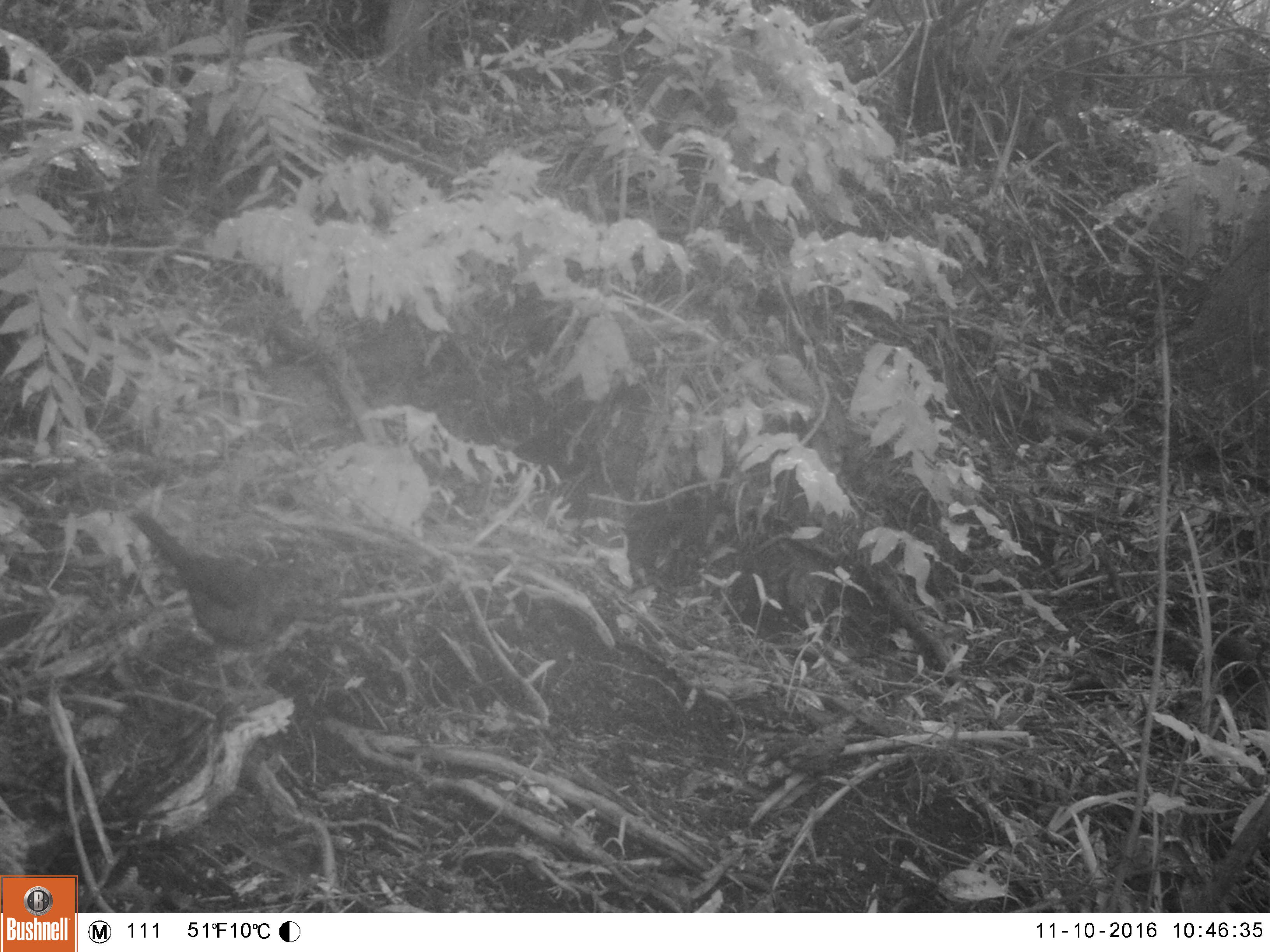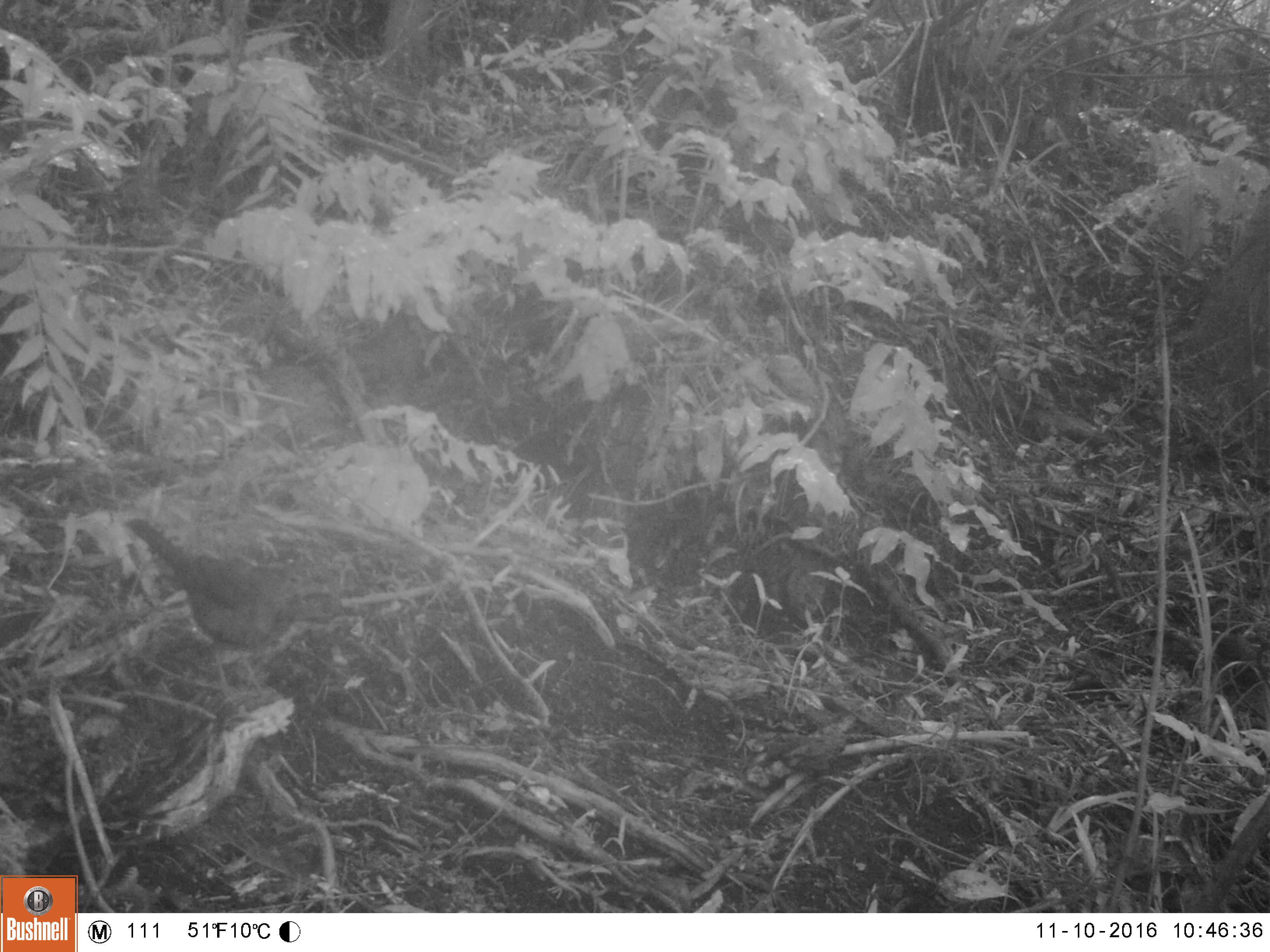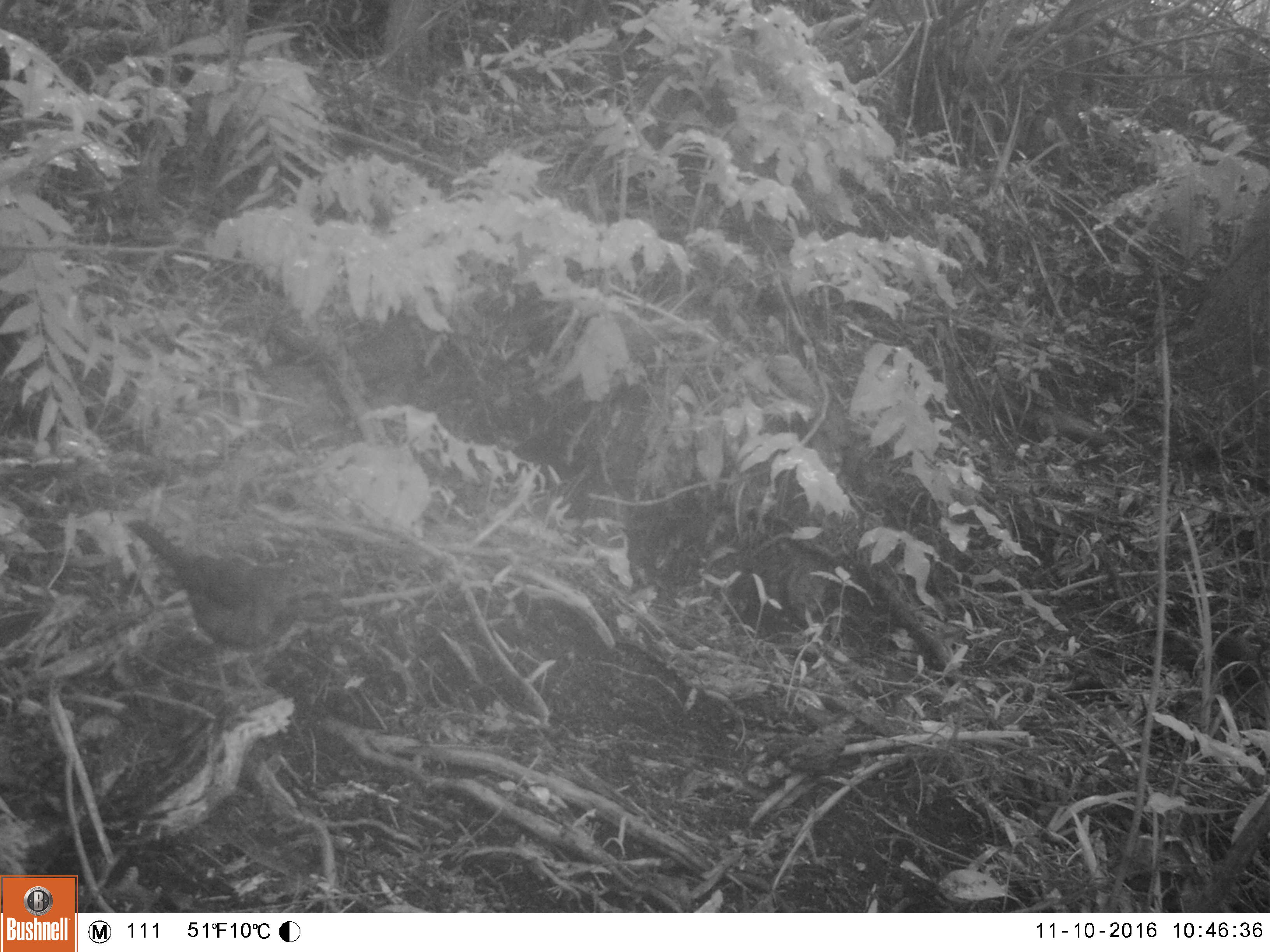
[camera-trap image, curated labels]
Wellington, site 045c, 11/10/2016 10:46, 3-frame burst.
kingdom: Animalia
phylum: Chordata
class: Aves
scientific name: Aves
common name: bird